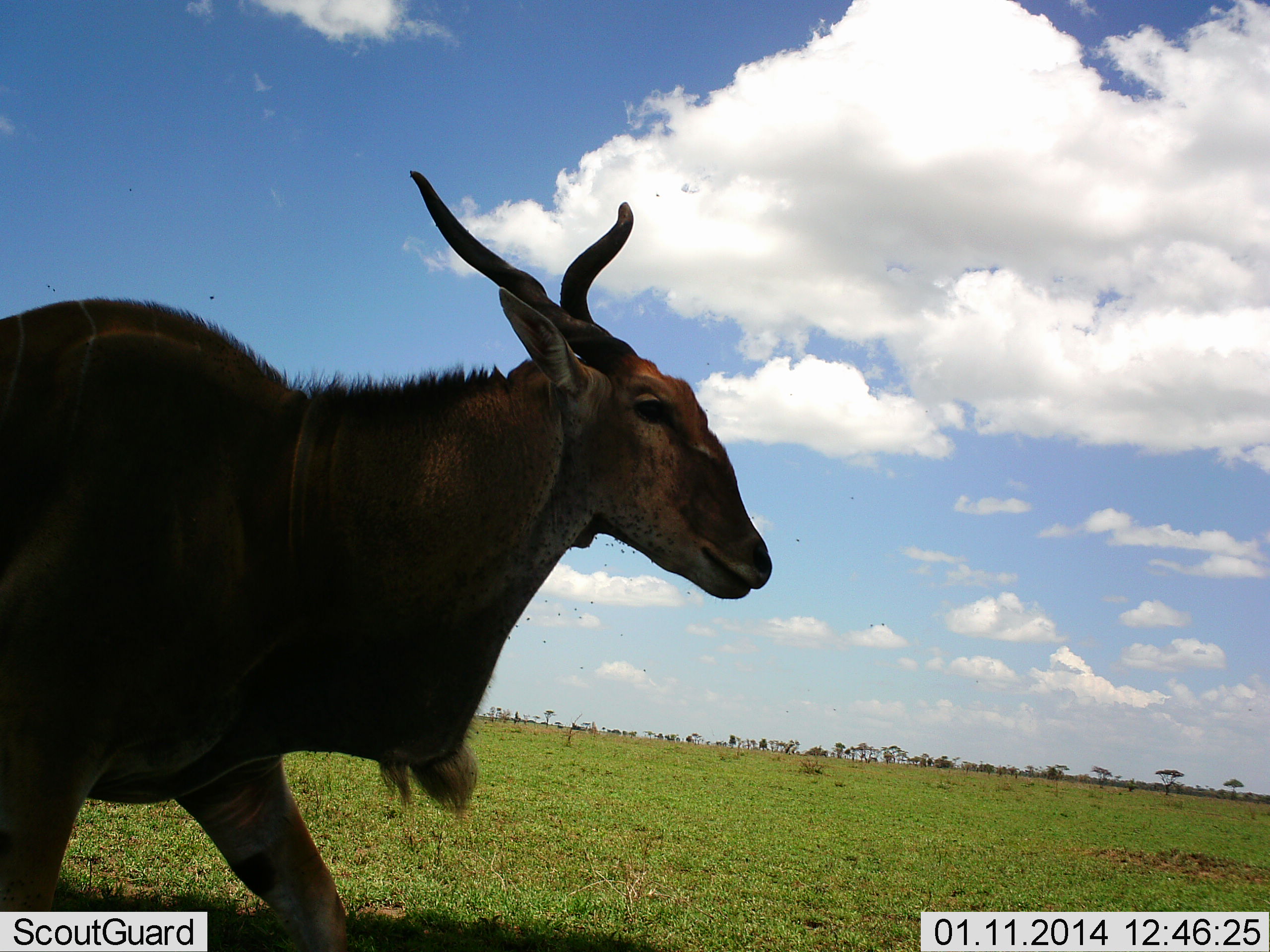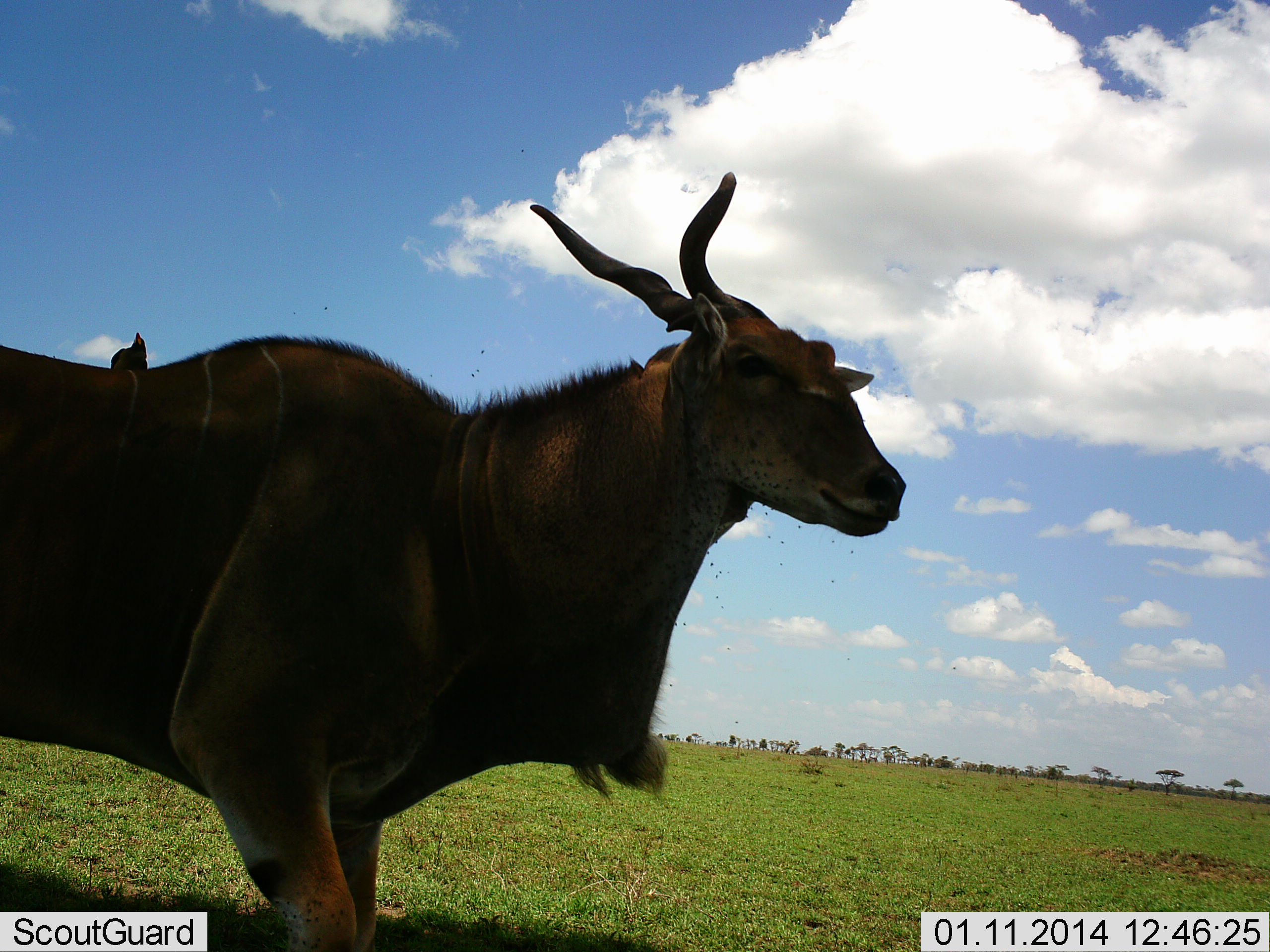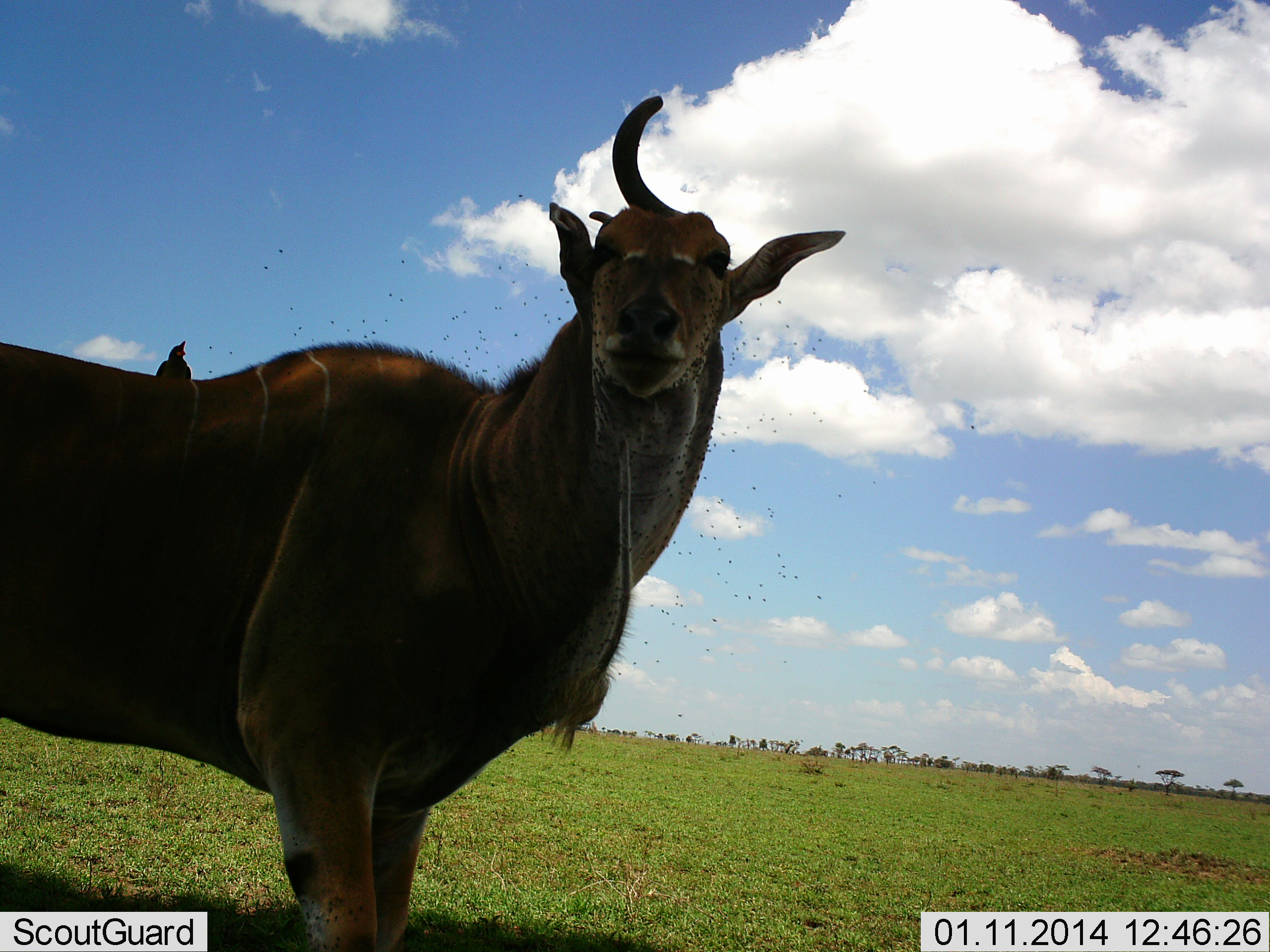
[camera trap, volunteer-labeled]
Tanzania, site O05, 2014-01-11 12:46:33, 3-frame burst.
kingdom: Animalia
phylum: Chordata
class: Mammalia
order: Artiodactyla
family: Bovidae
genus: Tragelaphus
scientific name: Tragelaphus oryx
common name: eland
Eland (Tragelaphus oryx), count 1. Behavior (volunteer vote fractions): standing 50%, resting 0%, moving 45%, interacting 5%. Young present (vote fraction): 0%. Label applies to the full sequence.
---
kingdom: Animalia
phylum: Chordata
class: Aves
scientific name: Aves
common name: bird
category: otherbird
Otherbird (bird) (Aves), count 1. Behavior (volunteer vote fractions): standing 50%, resting 33%, moving 0%, interacting 17%. Young present (vote fraction): 0%. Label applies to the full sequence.